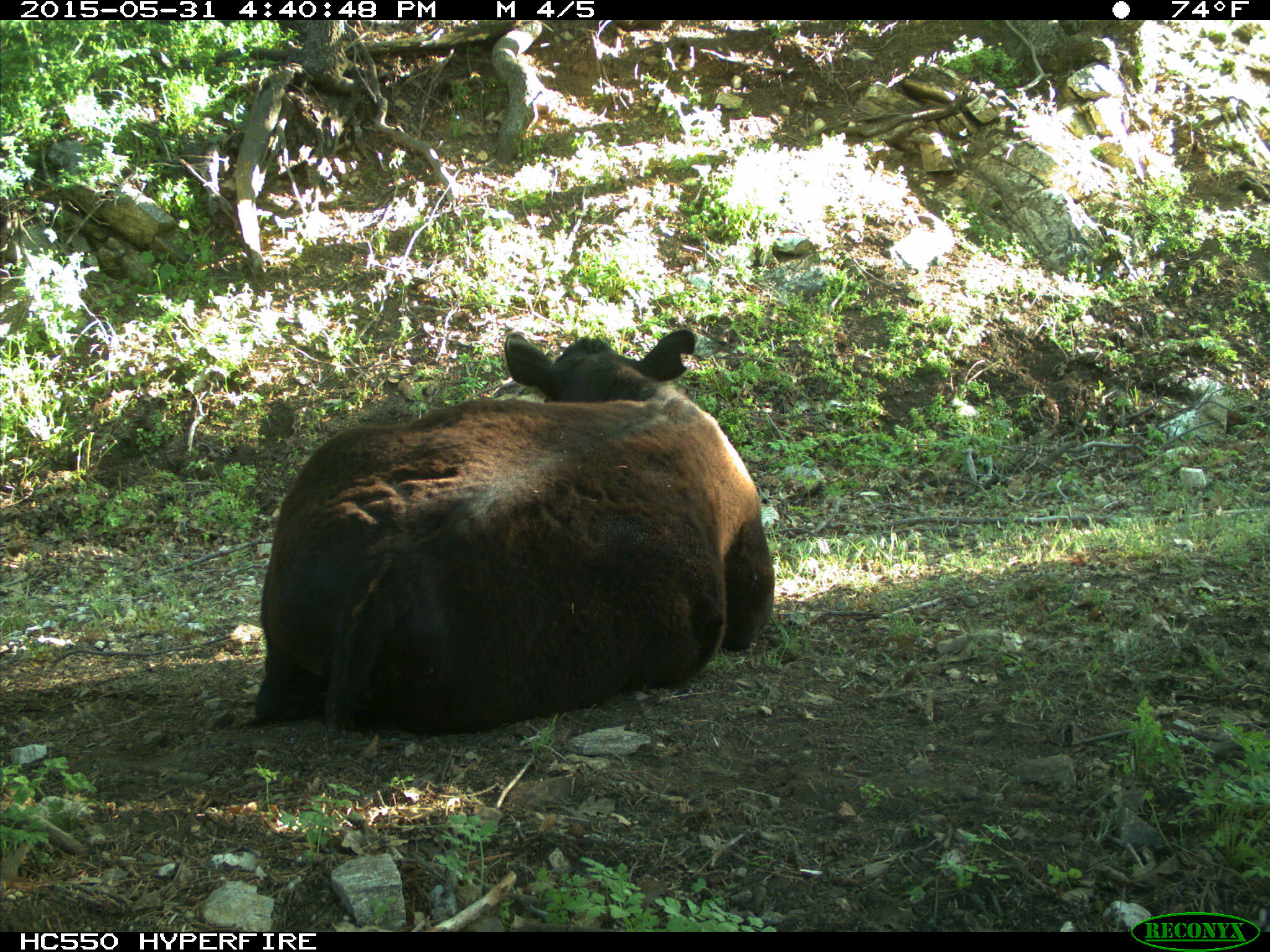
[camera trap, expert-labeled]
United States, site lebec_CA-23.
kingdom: Animalia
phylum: Chordata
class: Mammalia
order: Artiodactyla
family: Bovidae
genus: Bos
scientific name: Bos taurus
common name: domestic cow